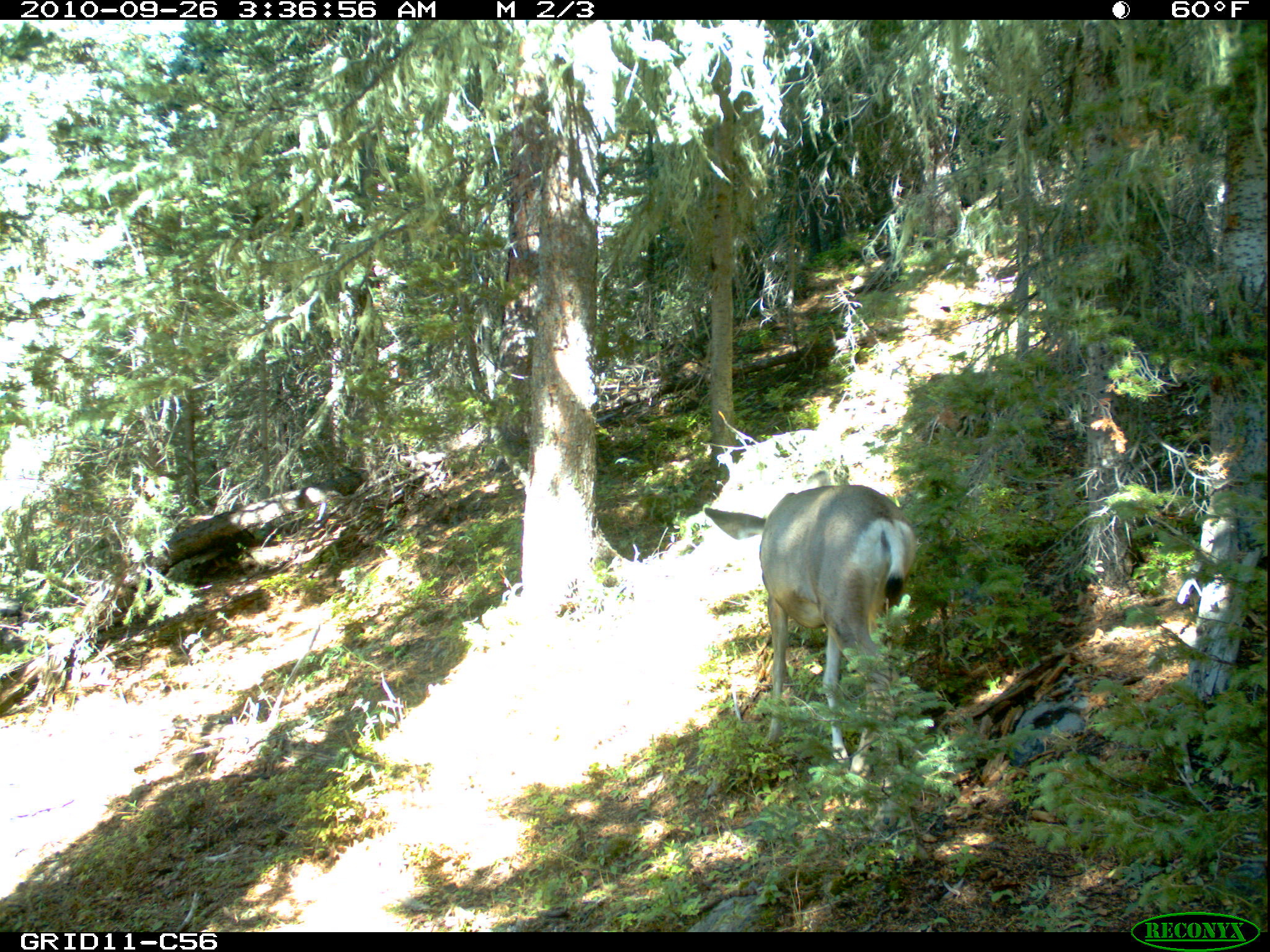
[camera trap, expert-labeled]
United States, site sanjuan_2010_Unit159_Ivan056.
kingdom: Animalia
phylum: Chordata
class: Mammalia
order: Artiodactyla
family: Cervidae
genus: Odocoileus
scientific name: Odocoileus hemionus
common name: mule deer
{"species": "Odocoileus hemionus (mule deer)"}